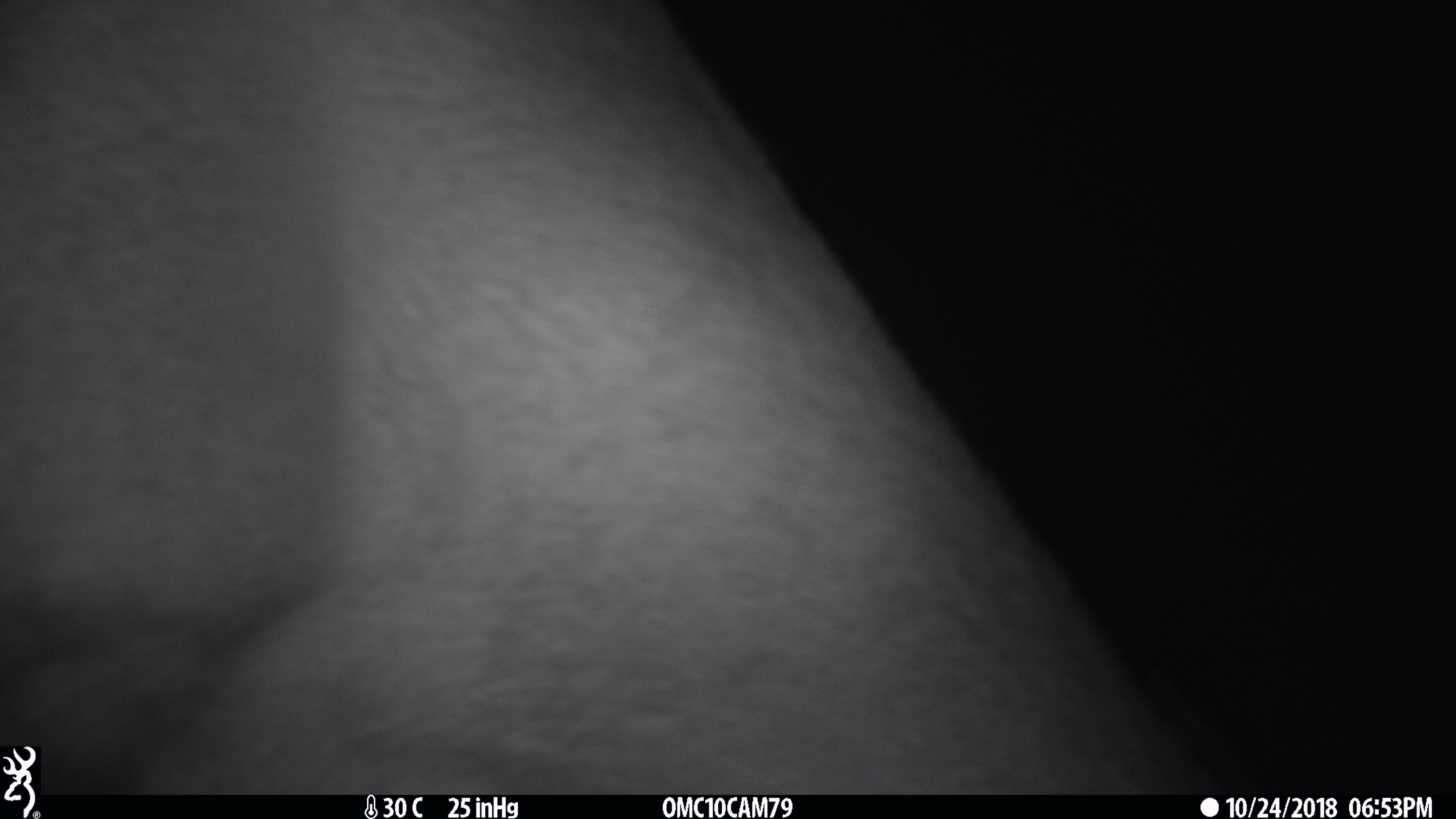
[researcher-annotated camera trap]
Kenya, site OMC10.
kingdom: Animalia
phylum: Chordata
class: Mammalia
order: Artiodactyla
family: Bovidae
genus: Aepyceros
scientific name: Aepyceros melampus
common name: impala